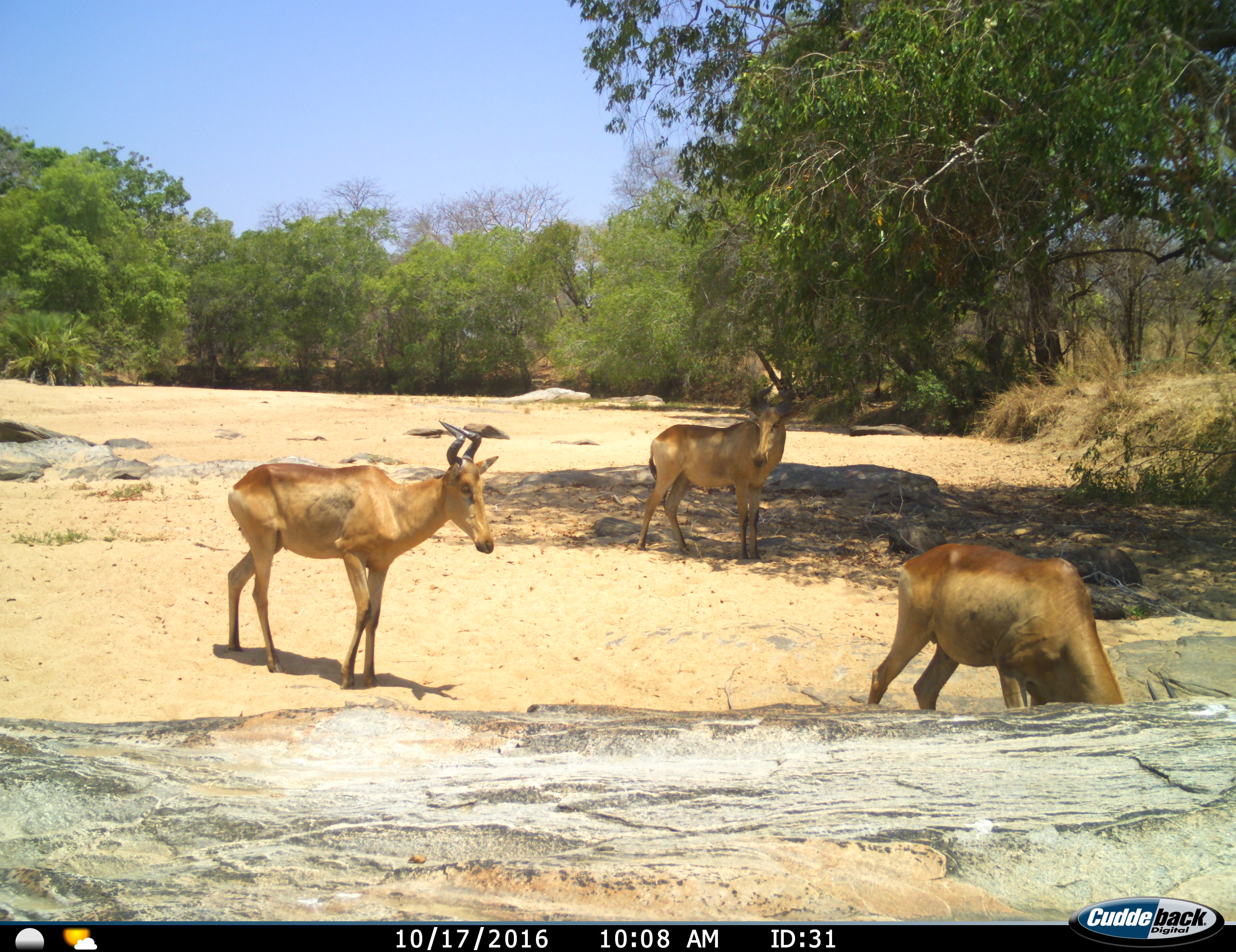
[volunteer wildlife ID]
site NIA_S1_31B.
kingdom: Animalia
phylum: Chordata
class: Mammalia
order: Artiodactyla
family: Bovidae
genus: Alcelaphus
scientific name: Alcelaphus buselaphus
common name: hartebeest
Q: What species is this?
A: Hartebeest (Alcelaphus buselaphus).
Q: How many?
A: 3.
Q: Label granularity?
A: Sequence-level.